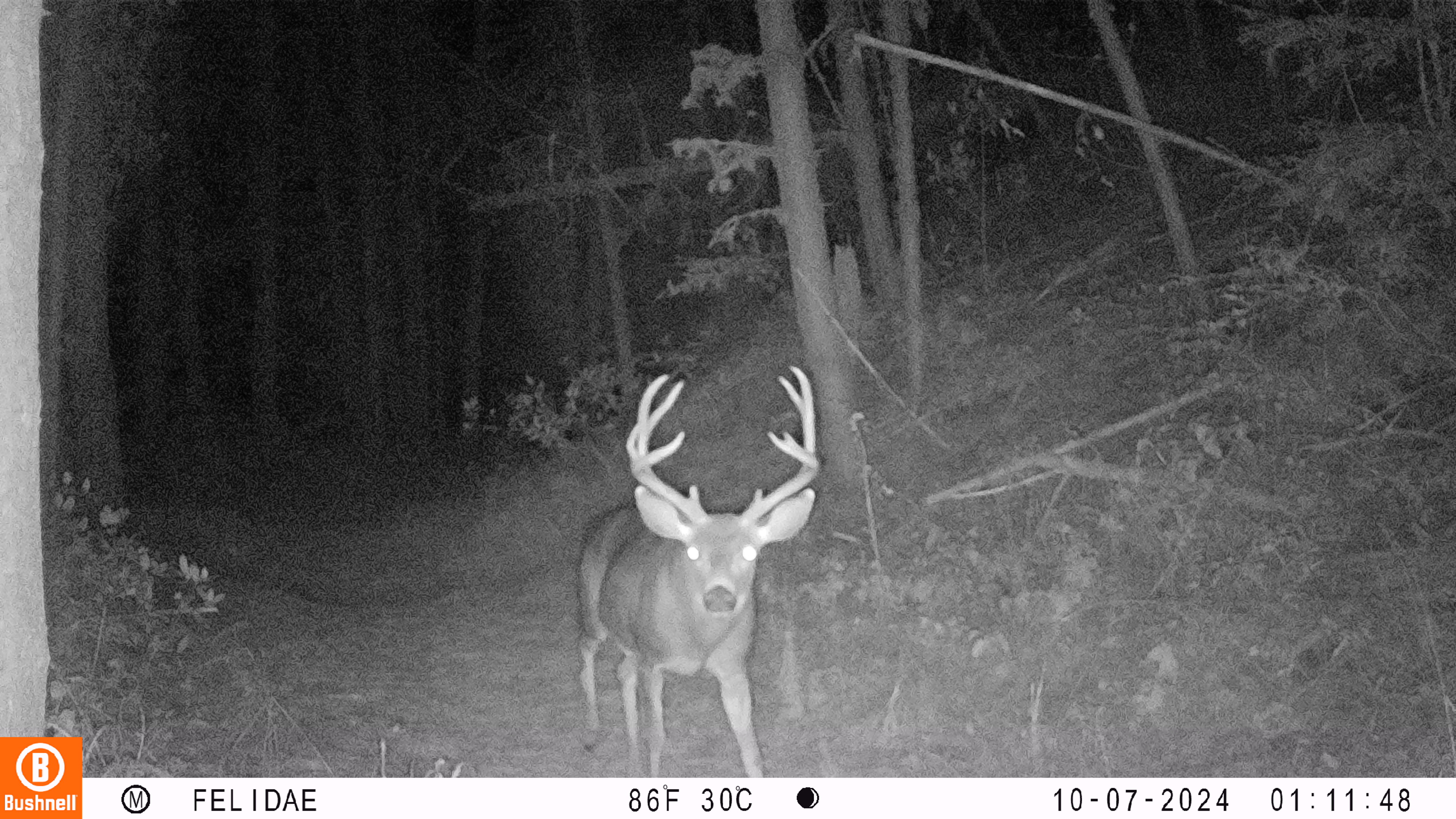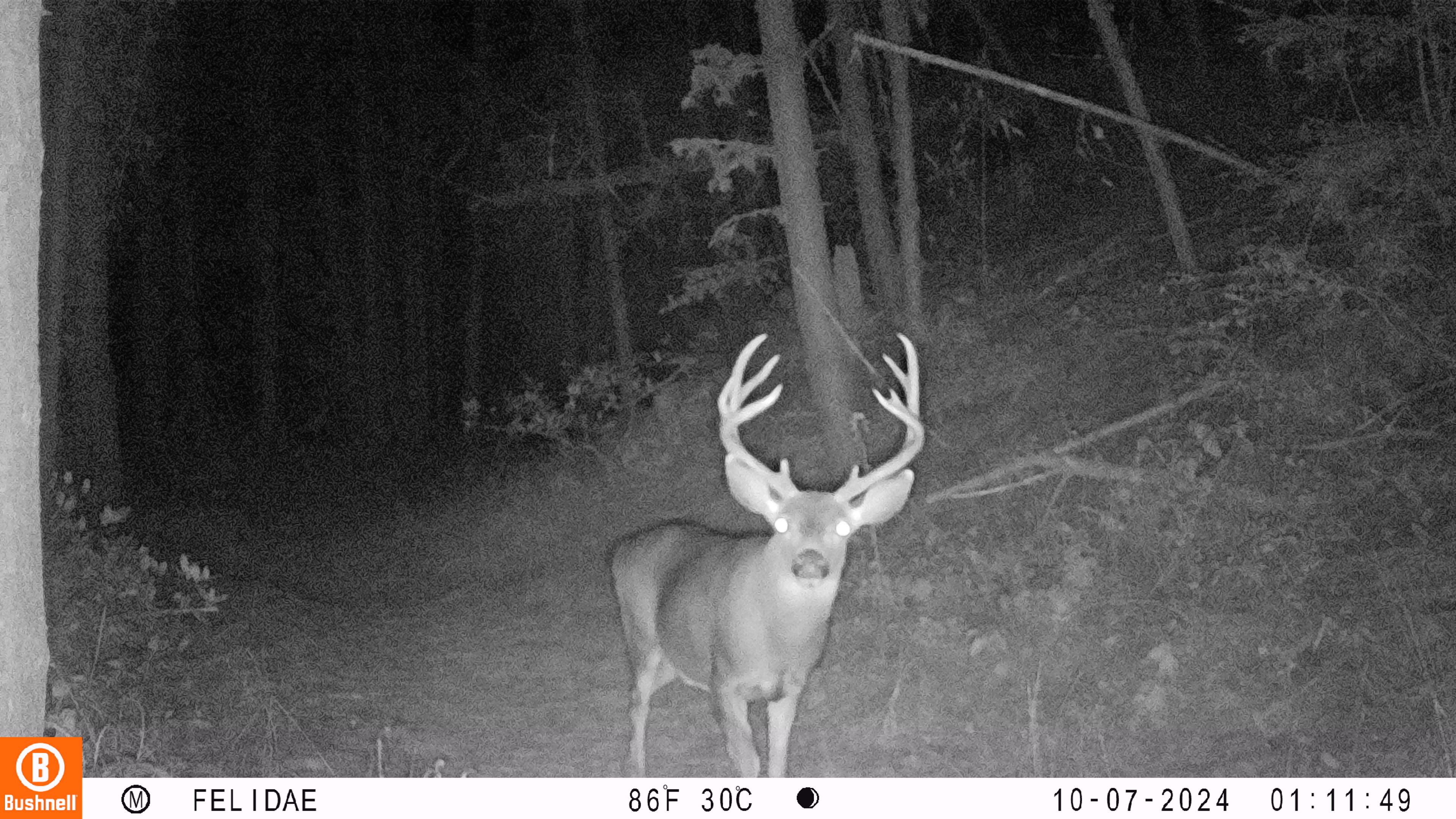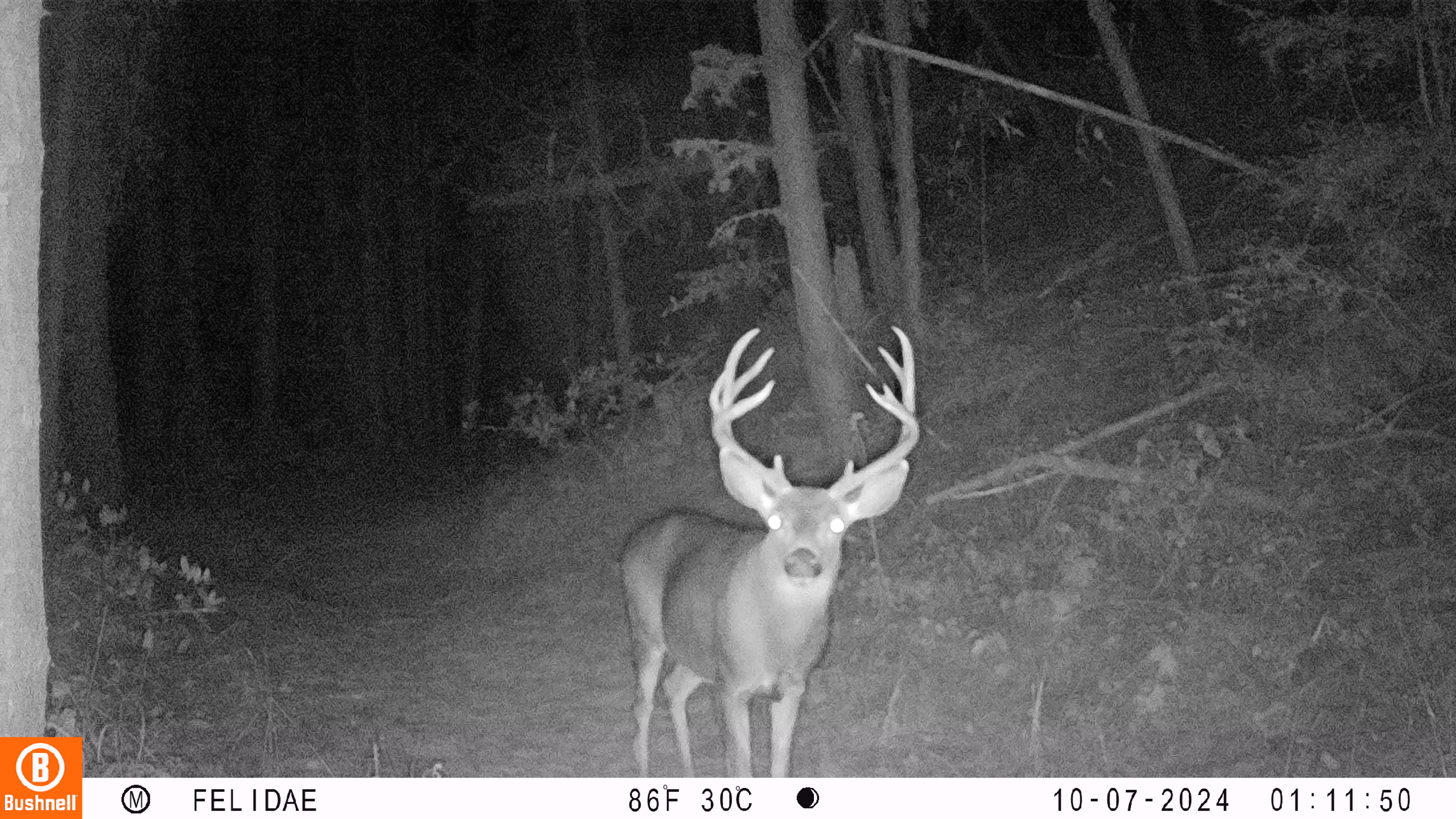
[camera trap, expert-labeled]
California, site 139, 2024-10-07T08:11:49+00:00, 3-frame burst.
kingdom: Animalia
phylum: Chordata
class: Mammalia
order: Artiodactyla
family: Cervidae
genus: Odocoileus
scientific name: Odocoileus hemionus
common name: mule deer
Mule deer (Odocoileus hemionus).